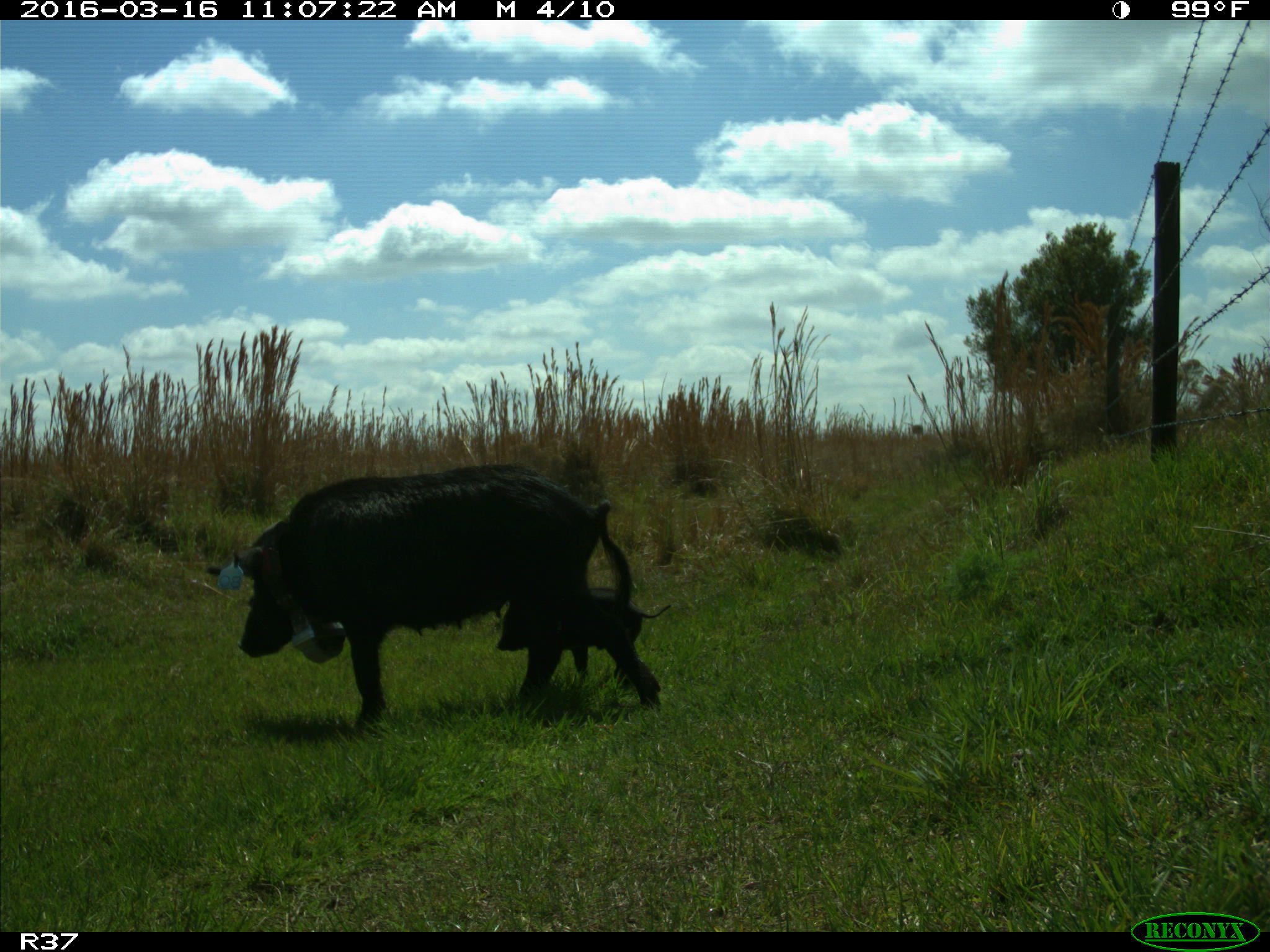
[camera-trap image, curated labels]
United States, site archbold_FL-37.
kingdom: Animalia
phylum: Chordata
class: Mammalia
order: Artiodactyla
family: Suidae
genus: Sus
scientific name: Sus scrofa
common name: wild boar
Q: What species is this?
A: Sus scrofa (wild boar).